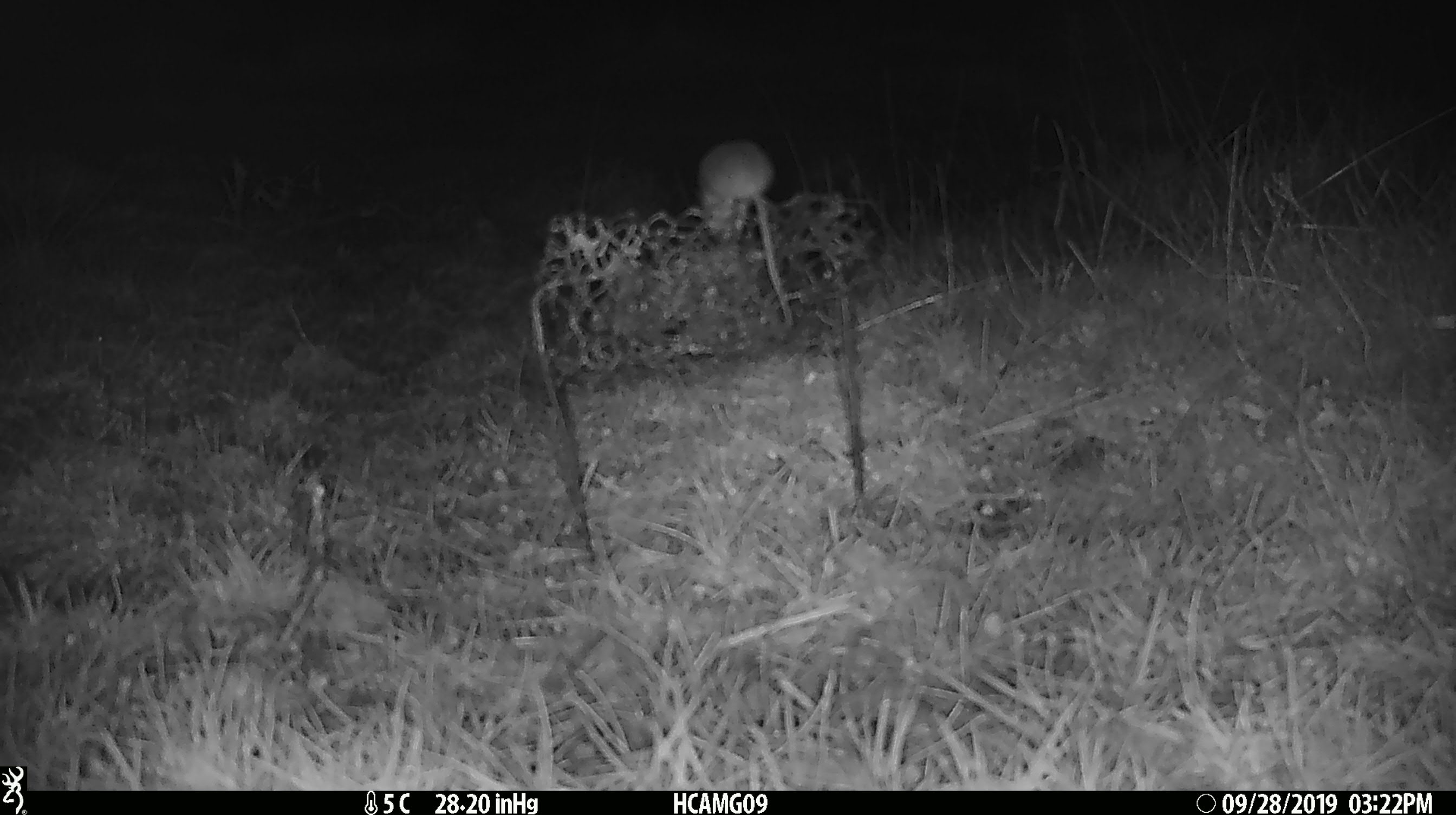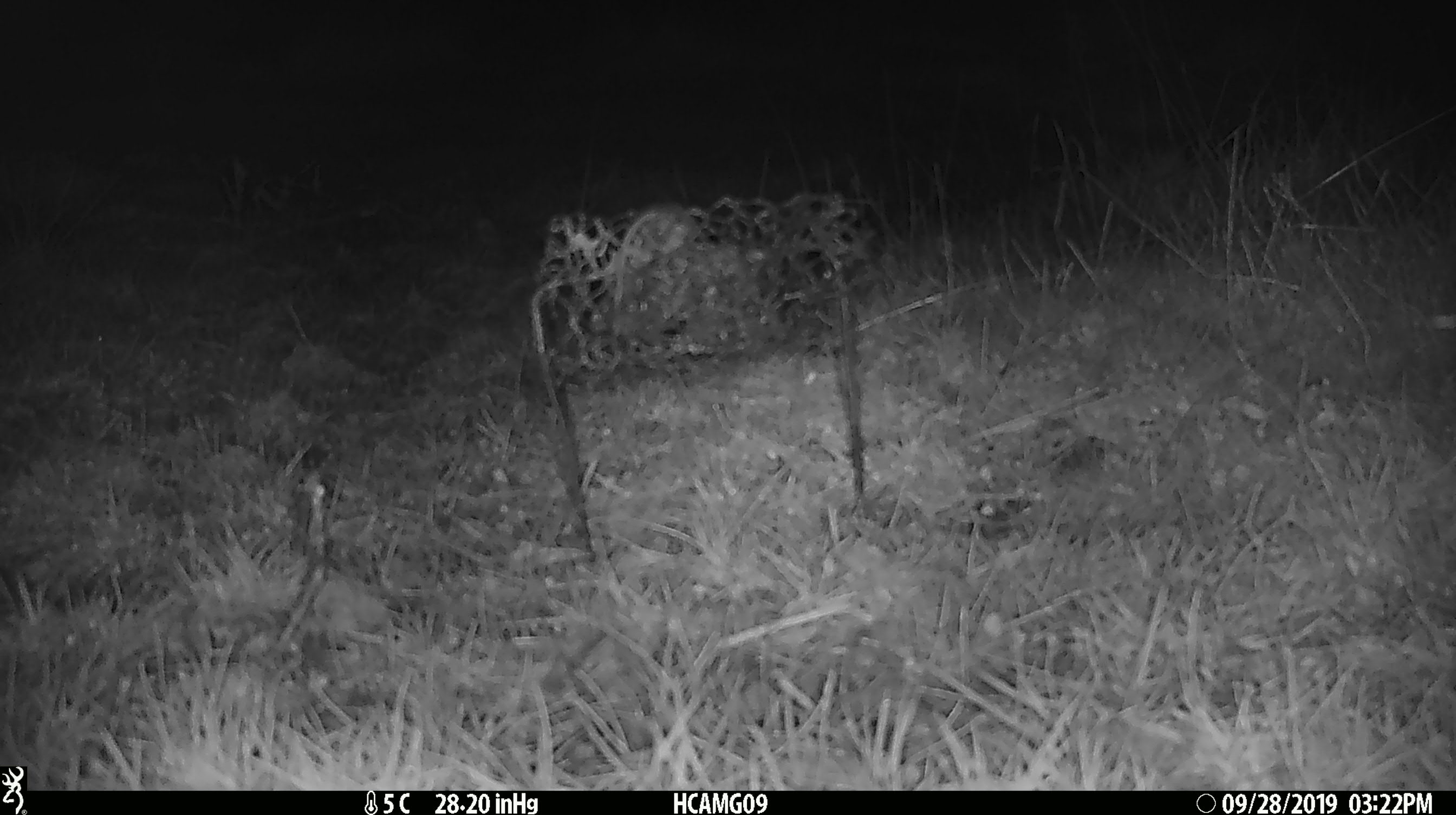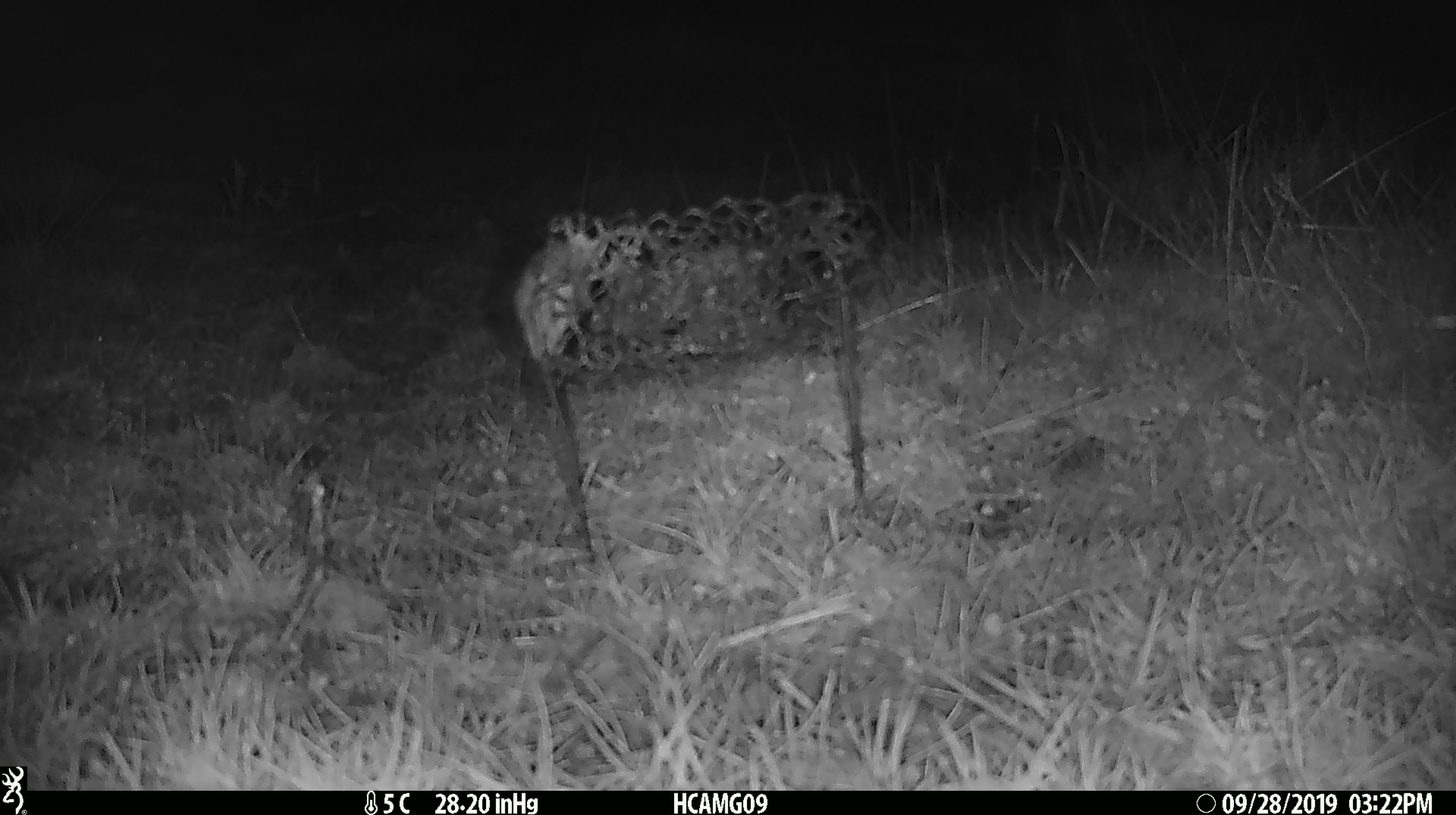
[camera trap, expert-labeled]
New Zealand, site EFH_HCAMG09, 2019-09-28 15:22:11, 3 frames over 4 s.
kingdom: Animalia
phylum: Chordata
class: Mammalia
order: Rodentia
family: Muridae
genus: Mus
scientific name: Mus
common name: mouse